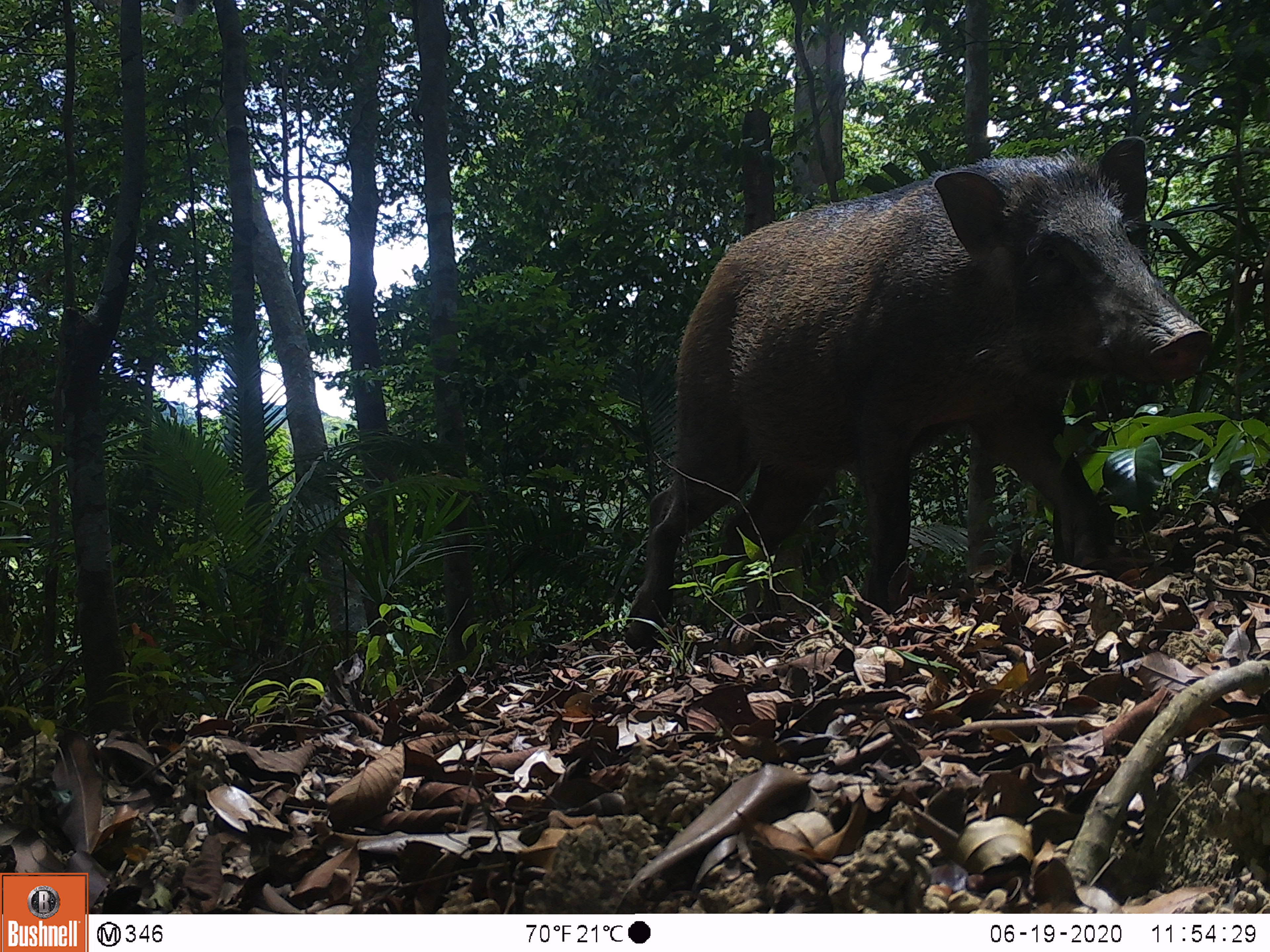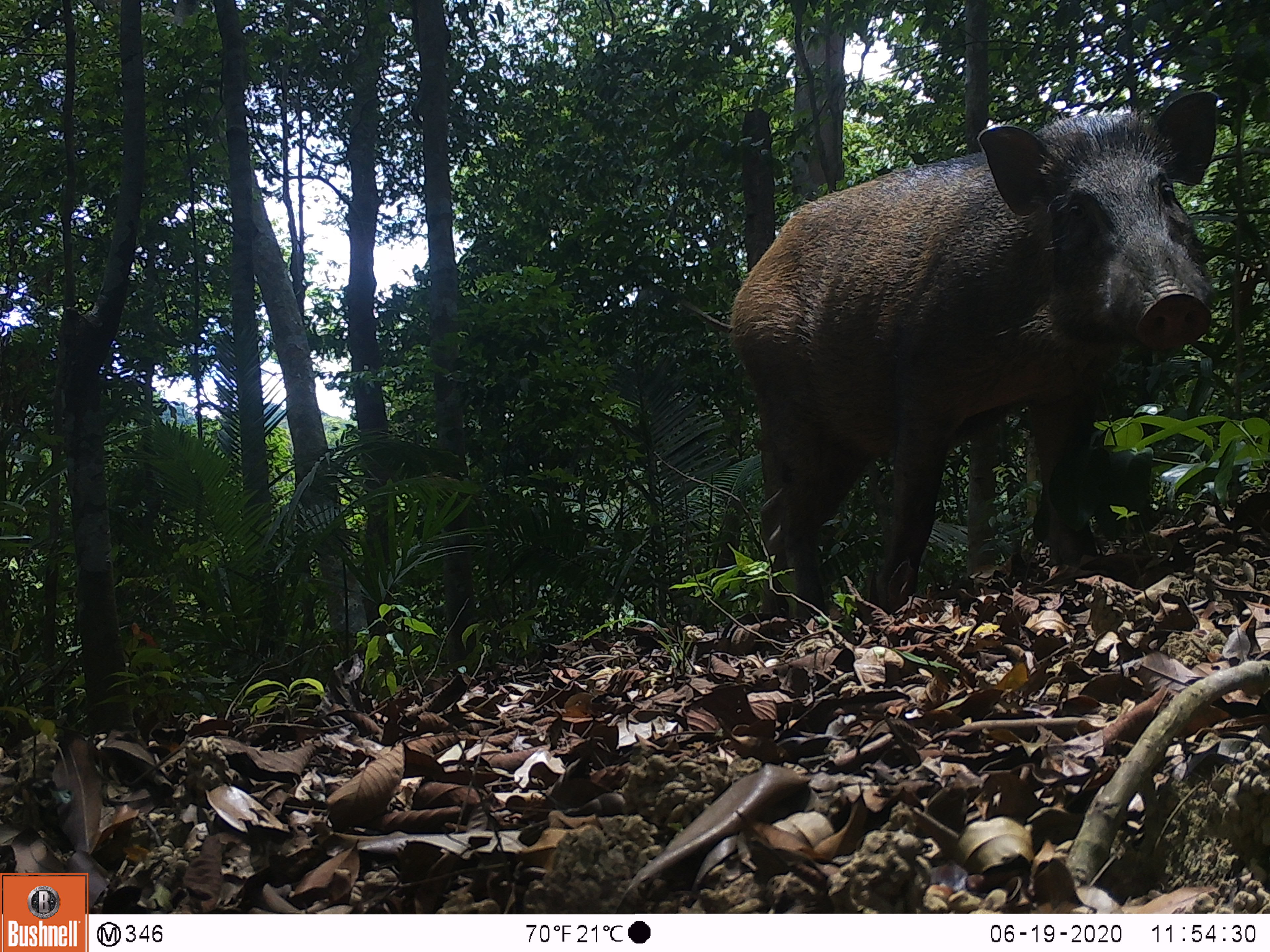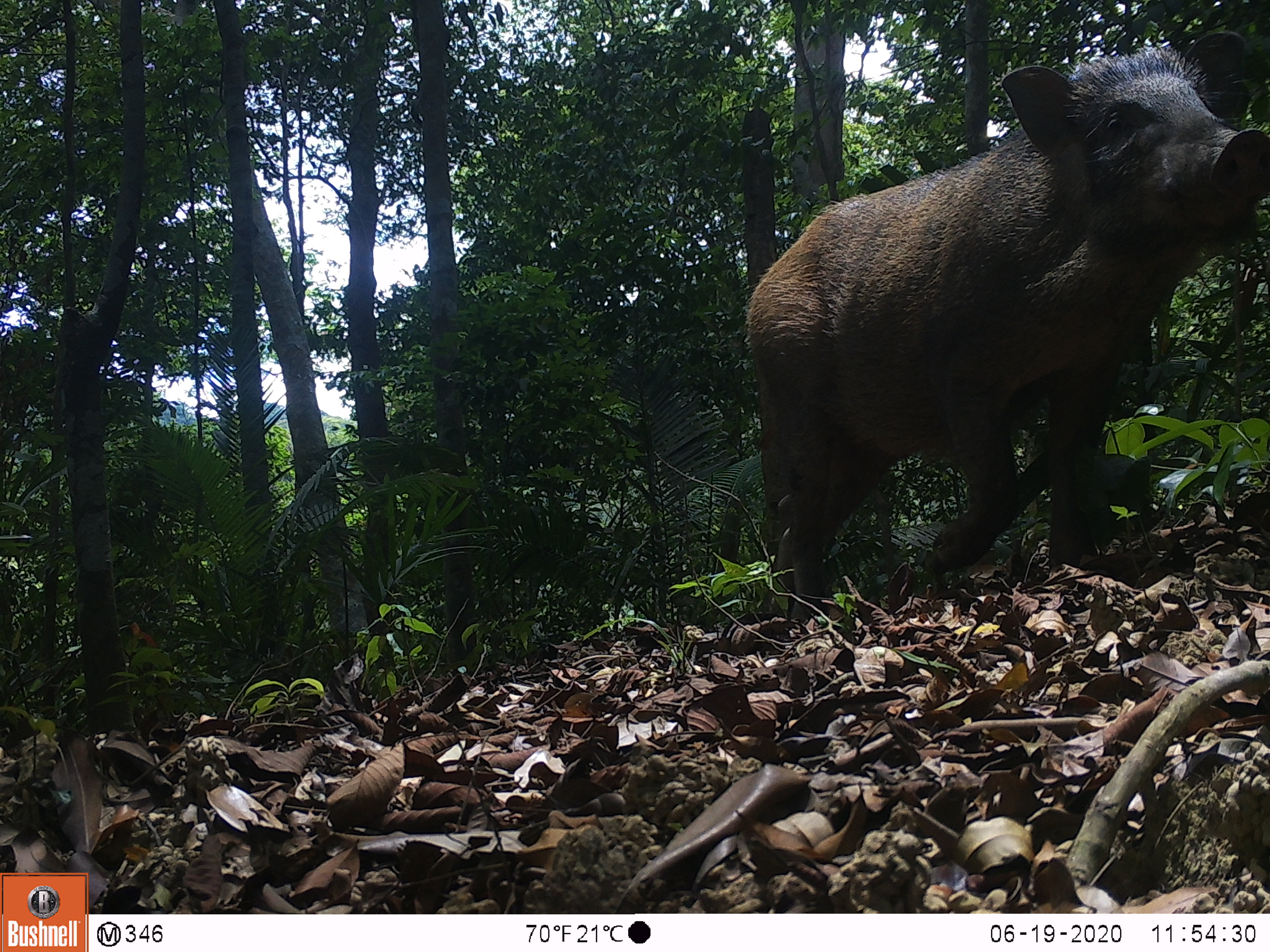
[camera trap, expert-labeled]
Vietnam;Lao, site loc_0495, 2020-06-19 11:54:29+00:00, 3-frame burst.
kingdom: Animalia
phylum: Chordata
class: Mammalia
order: Artiodactyla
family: Suidae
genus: Sus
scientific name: Sus scrofa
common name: eurasian wild pig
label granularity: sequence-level